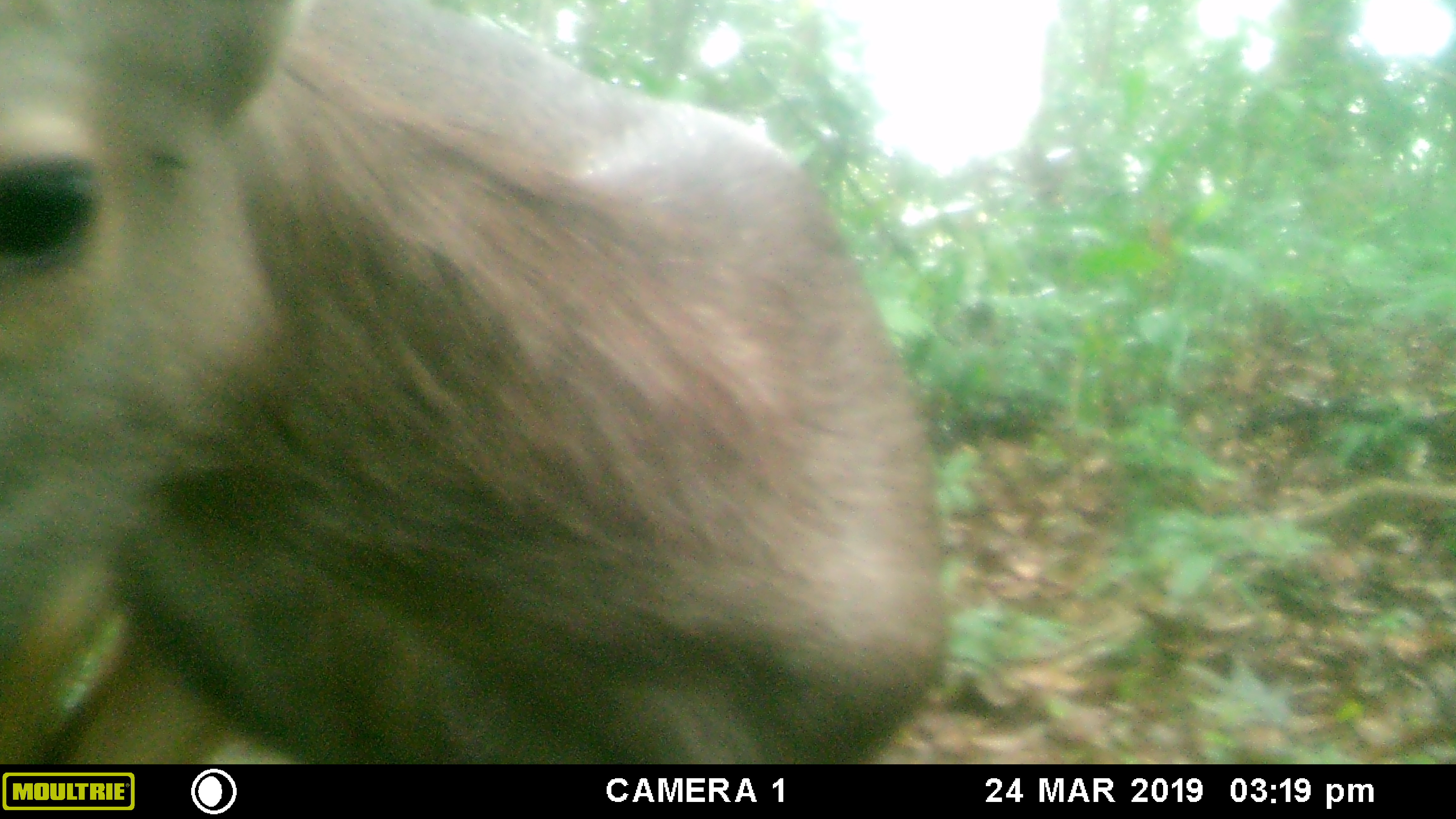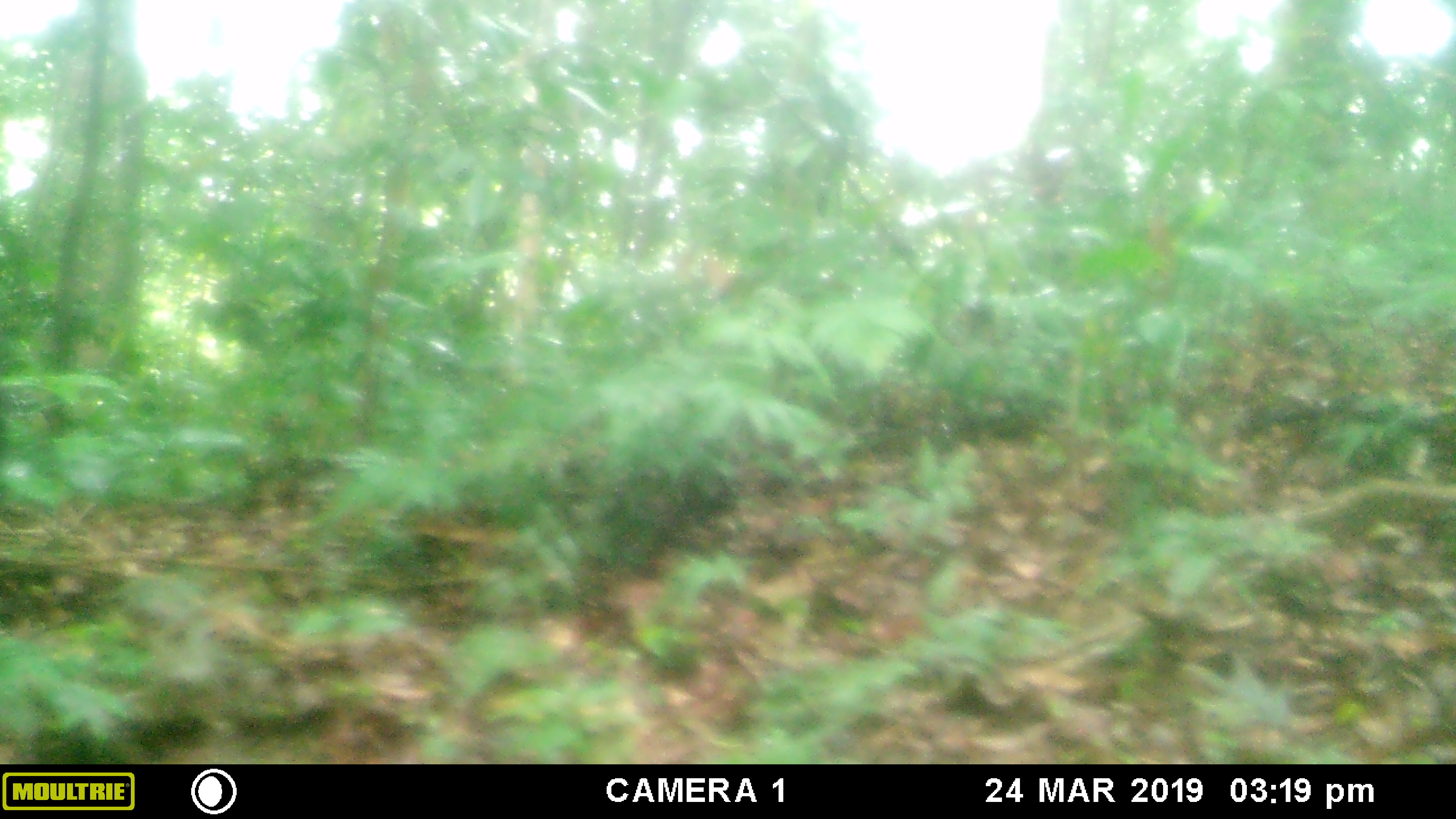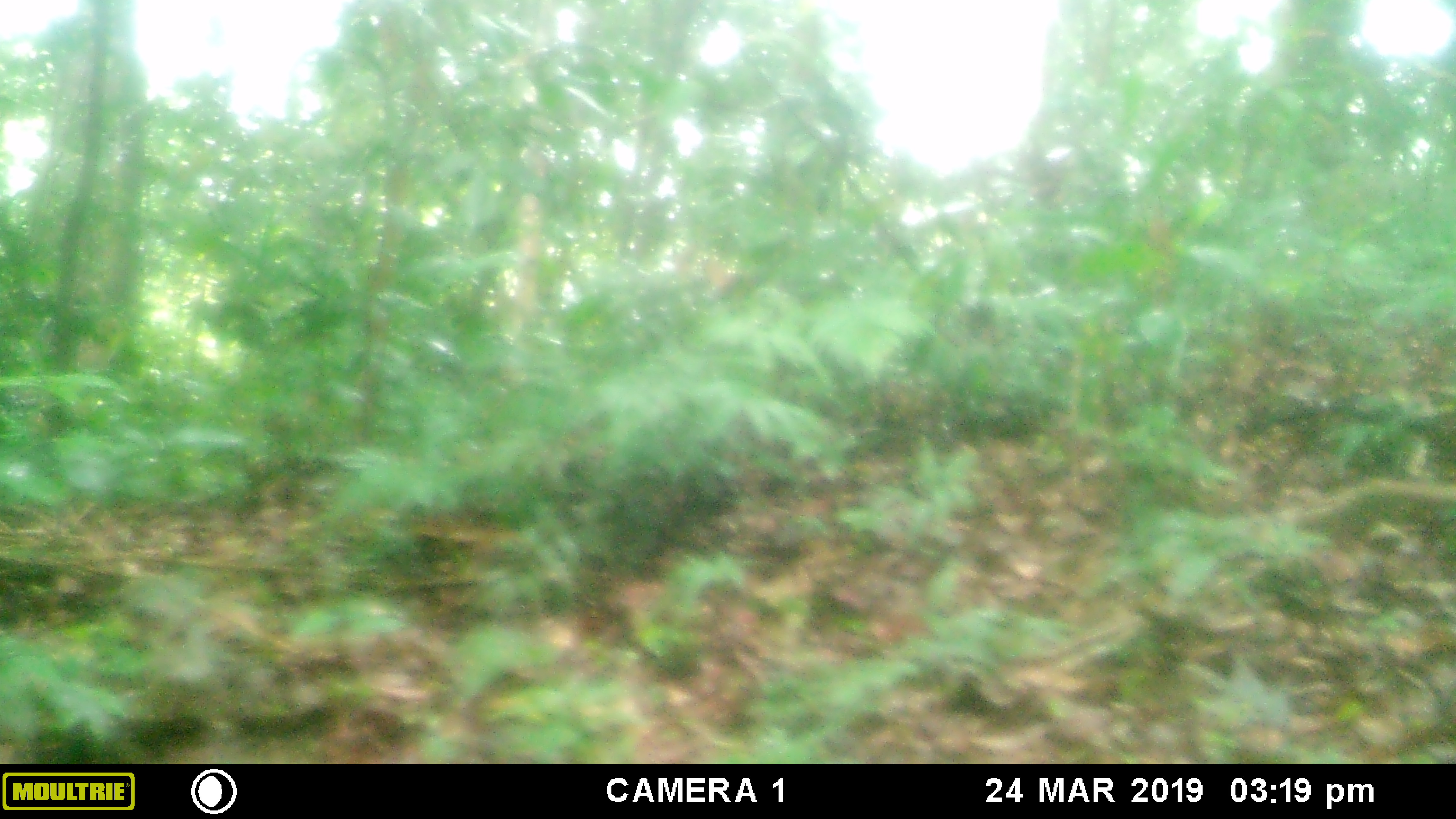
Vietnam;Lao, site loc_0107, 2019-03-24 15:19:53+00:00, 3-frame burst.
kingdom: Animalia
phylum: Chordata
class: Mammalia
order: Artiodactyla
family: Cervidae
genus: Rusa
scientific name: Rusa unicolor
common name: sambar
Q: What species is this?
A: Sambar (Rusa unicolor).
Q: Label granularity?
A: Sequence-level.